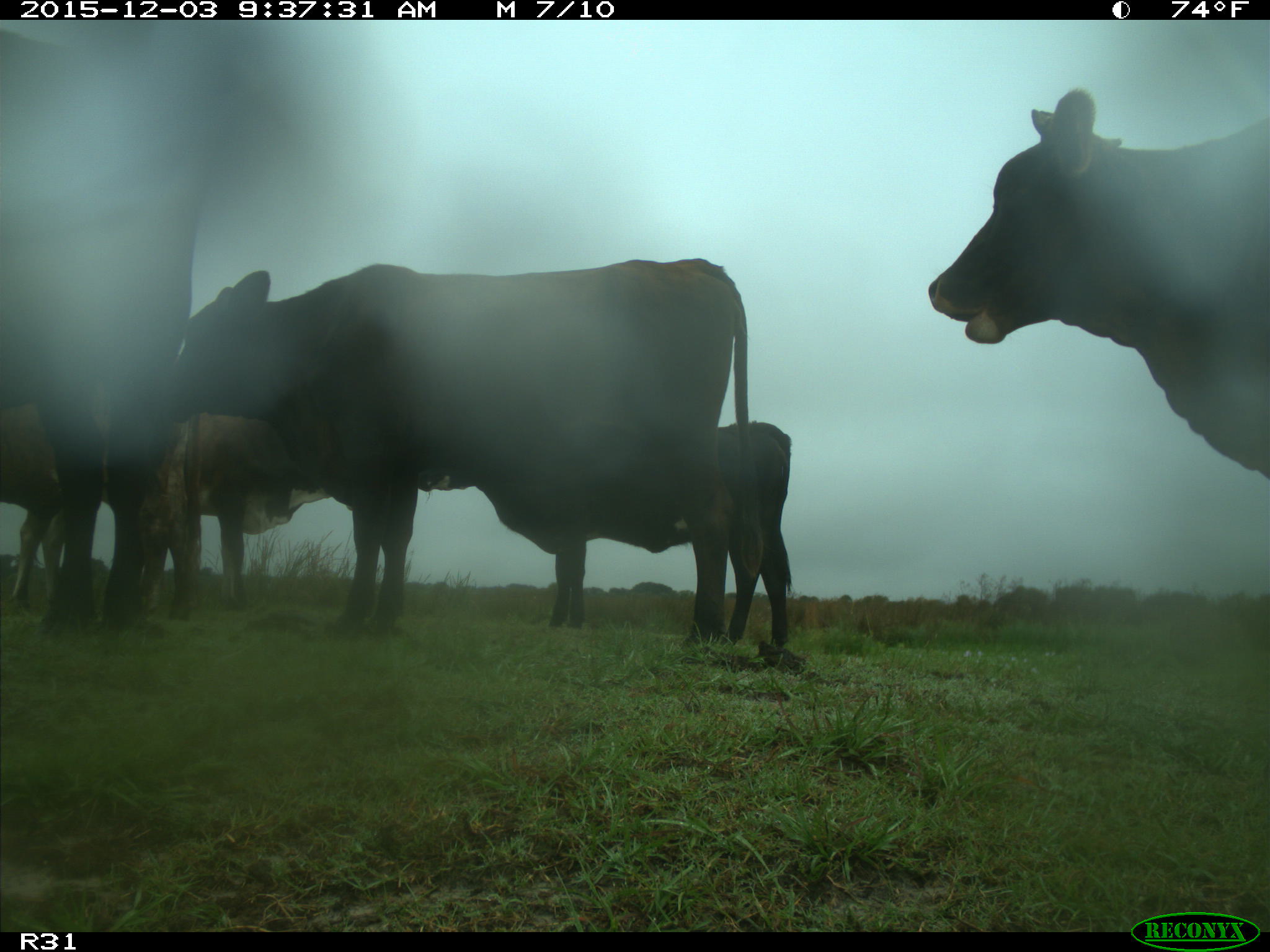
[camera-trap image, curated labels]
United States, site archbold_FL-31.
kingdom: Animalia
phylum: Chordata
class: Mammalia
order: Artiodactyla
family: Bovidae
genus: Bos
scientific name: Bos taurus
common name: domestic cow